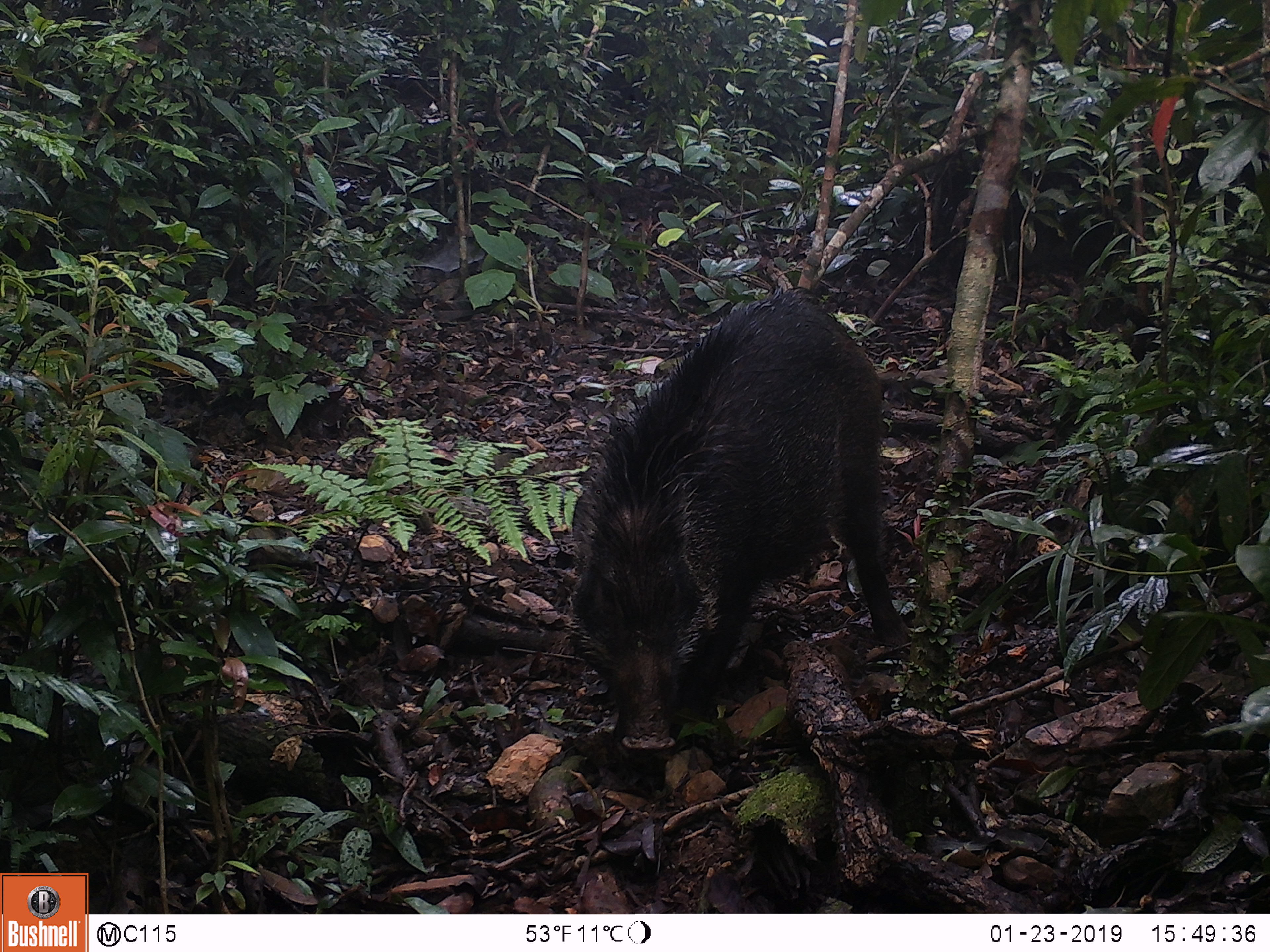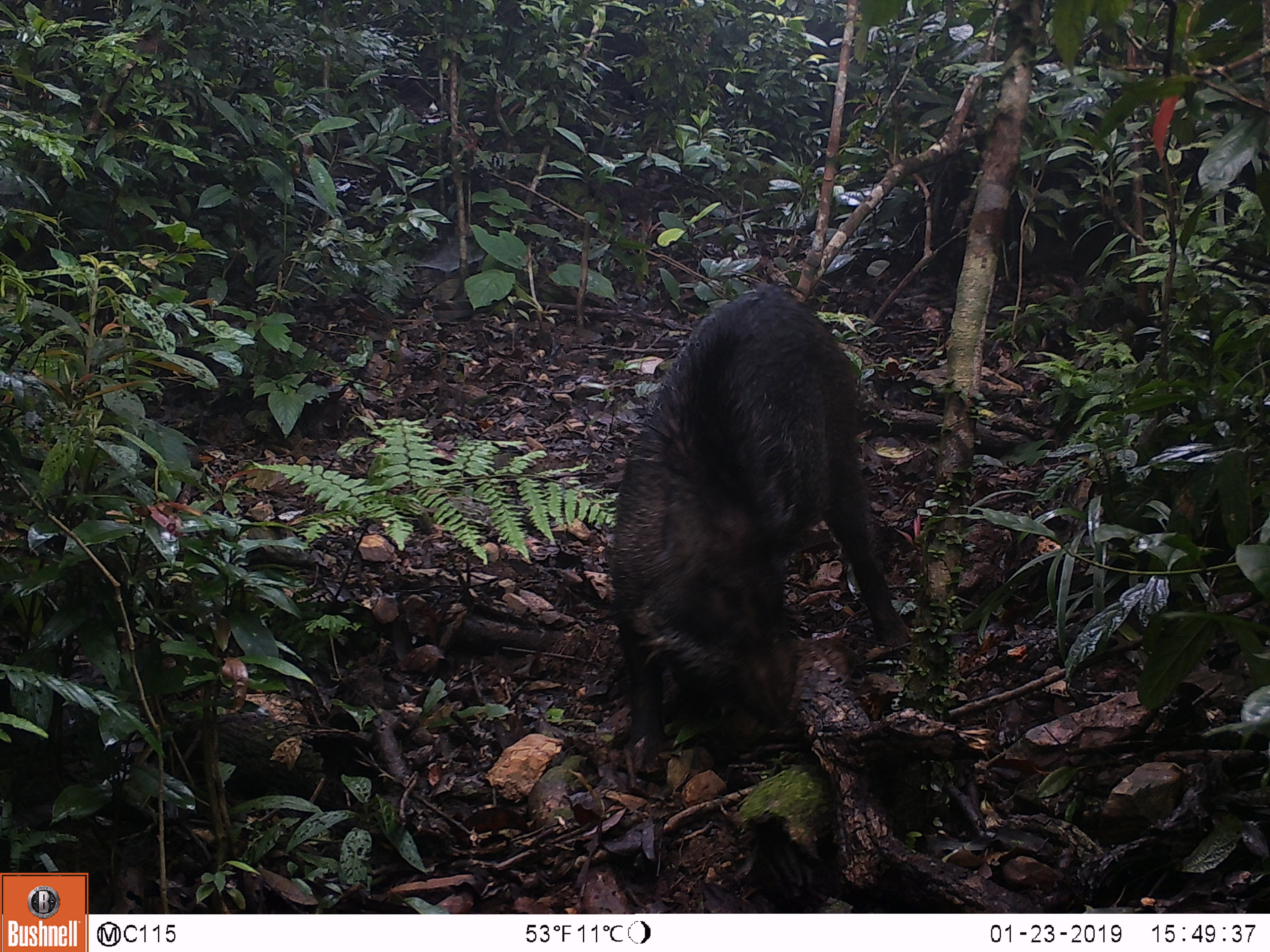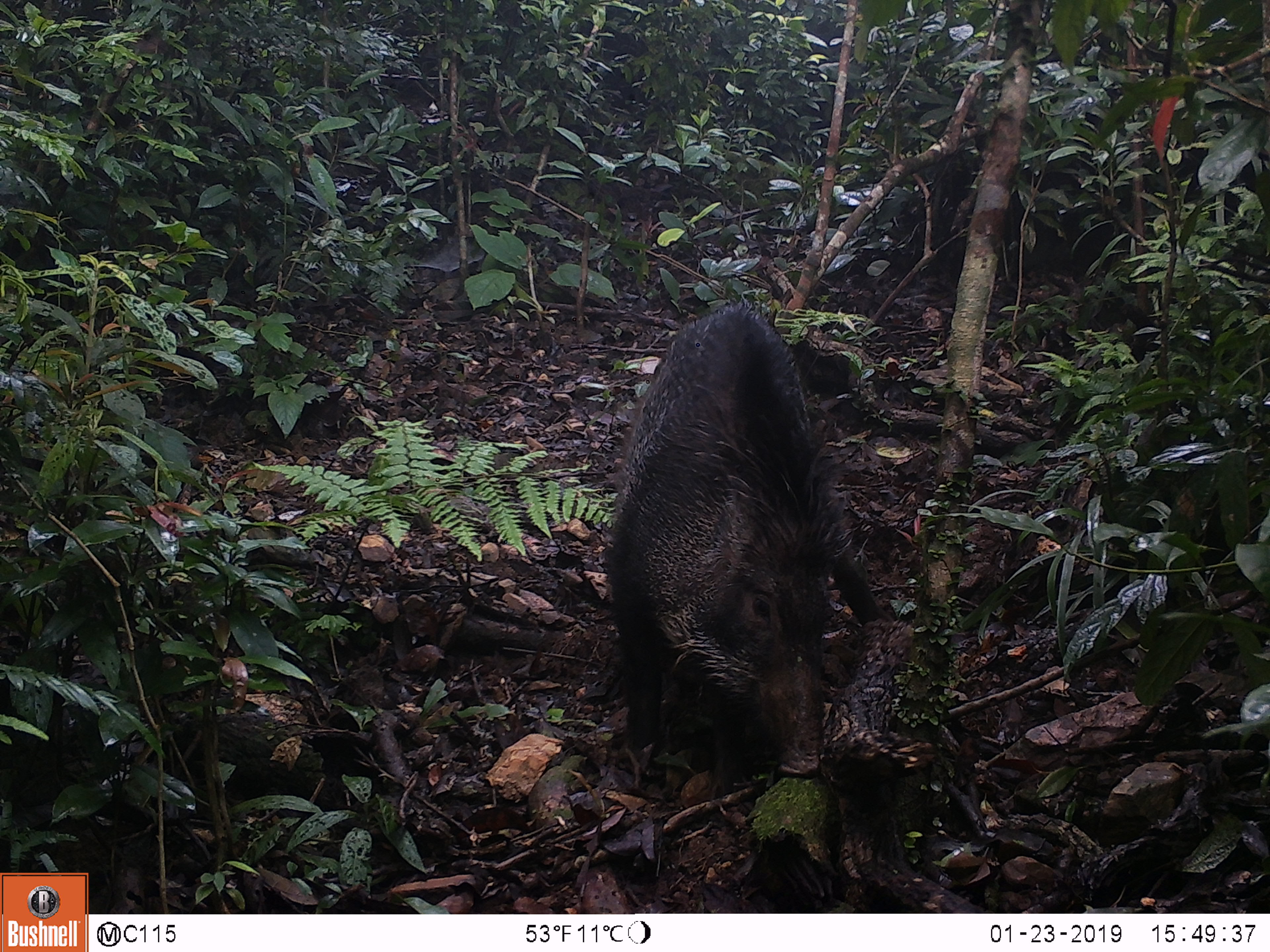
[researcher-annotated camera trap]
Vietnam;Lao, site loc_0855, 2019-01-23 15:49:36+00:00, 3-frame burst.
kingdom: Animalia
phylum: Chordata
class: Mammalia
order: Artiodactyla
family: Suidae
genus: Sus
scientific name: Sus scrofa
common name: eurasian wild pig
Eurasian wild pig (Sus scrofa). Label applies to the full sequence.